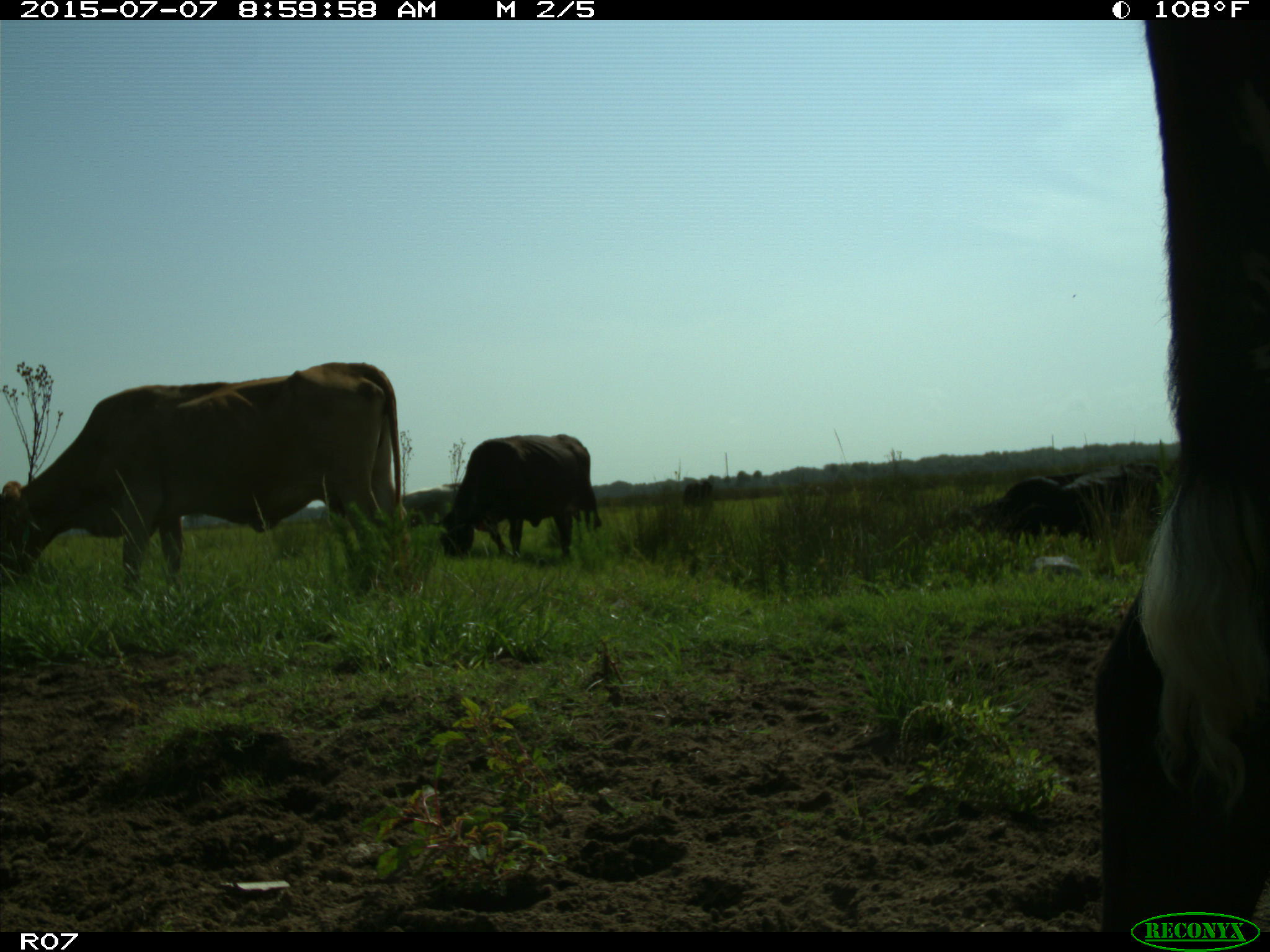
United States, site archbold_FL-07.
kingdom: Animalia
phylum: Chordata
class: Mammalia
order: Artiodactyla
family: Bovidae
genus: Bos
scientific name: Bos taurus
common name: domestic cow